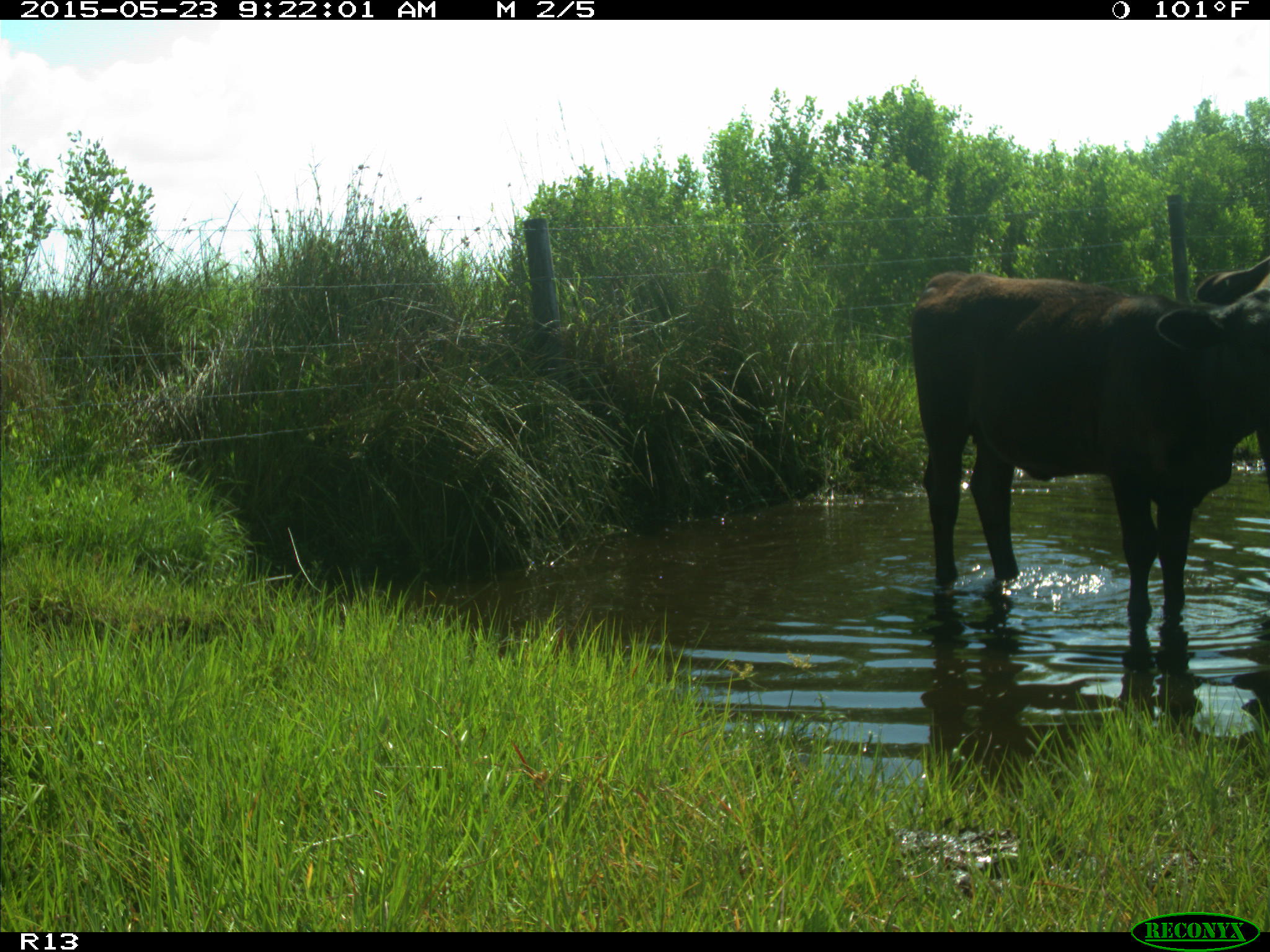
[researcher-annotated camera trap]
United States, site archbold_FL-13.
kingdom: Animalia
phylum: Chordata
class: Mammalia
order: Artiodactyla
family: Bovidae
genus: Bos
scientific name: Bos taurus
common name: domestic cow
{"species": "Bos taurus (domestic cow)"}